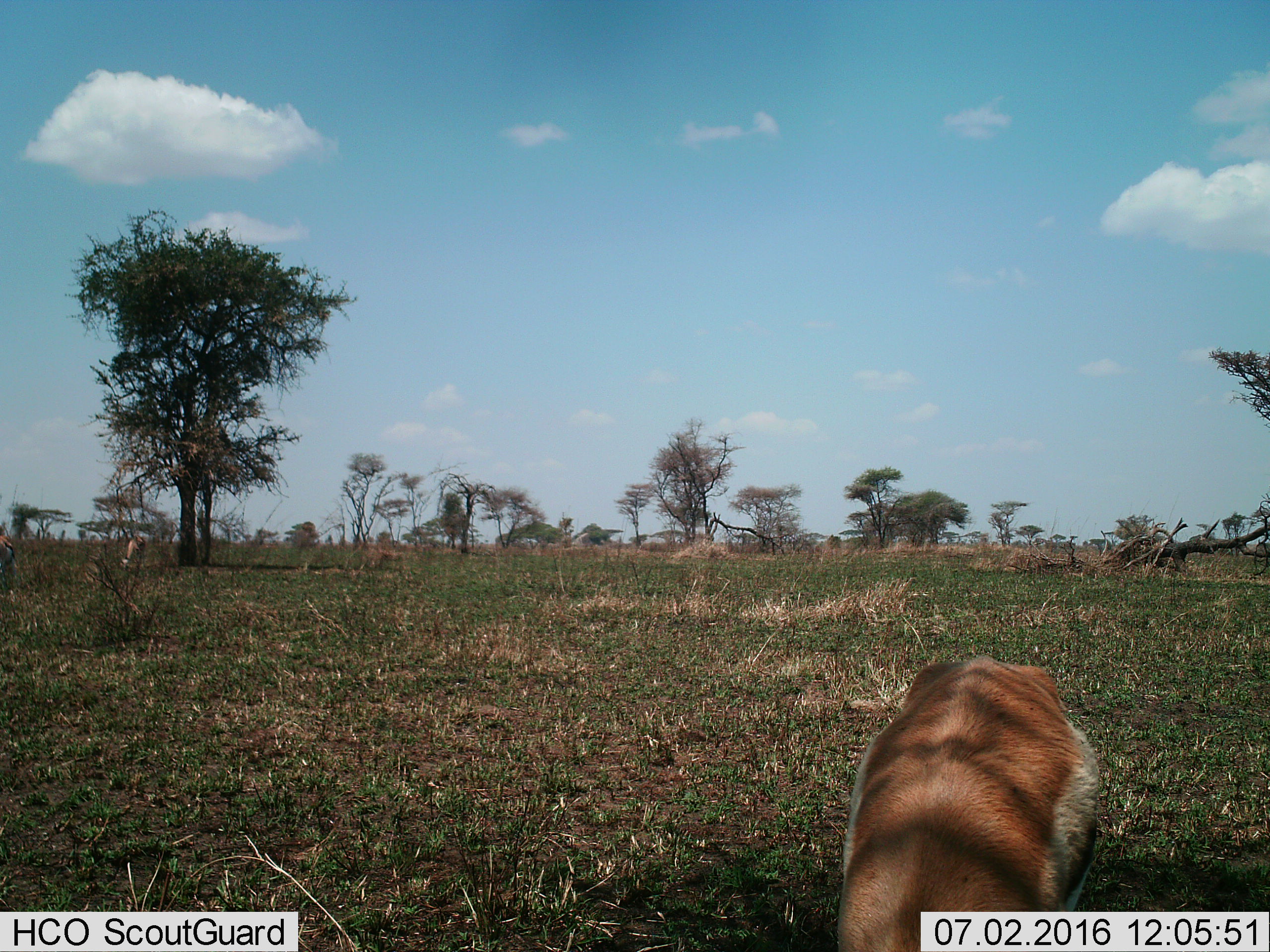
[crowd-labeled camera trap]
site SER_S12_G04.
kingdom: Animalia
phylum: Chordata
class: Mammalia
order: Artiodactyla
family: Bovidae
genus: Eudorcas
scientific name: Eudorcas thomsonii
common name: thomson's gazelle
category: gazellethomsons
Gazellethomsons (thomson's gazelle) (Eudorcas thomsonii), count 2. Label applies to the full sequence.